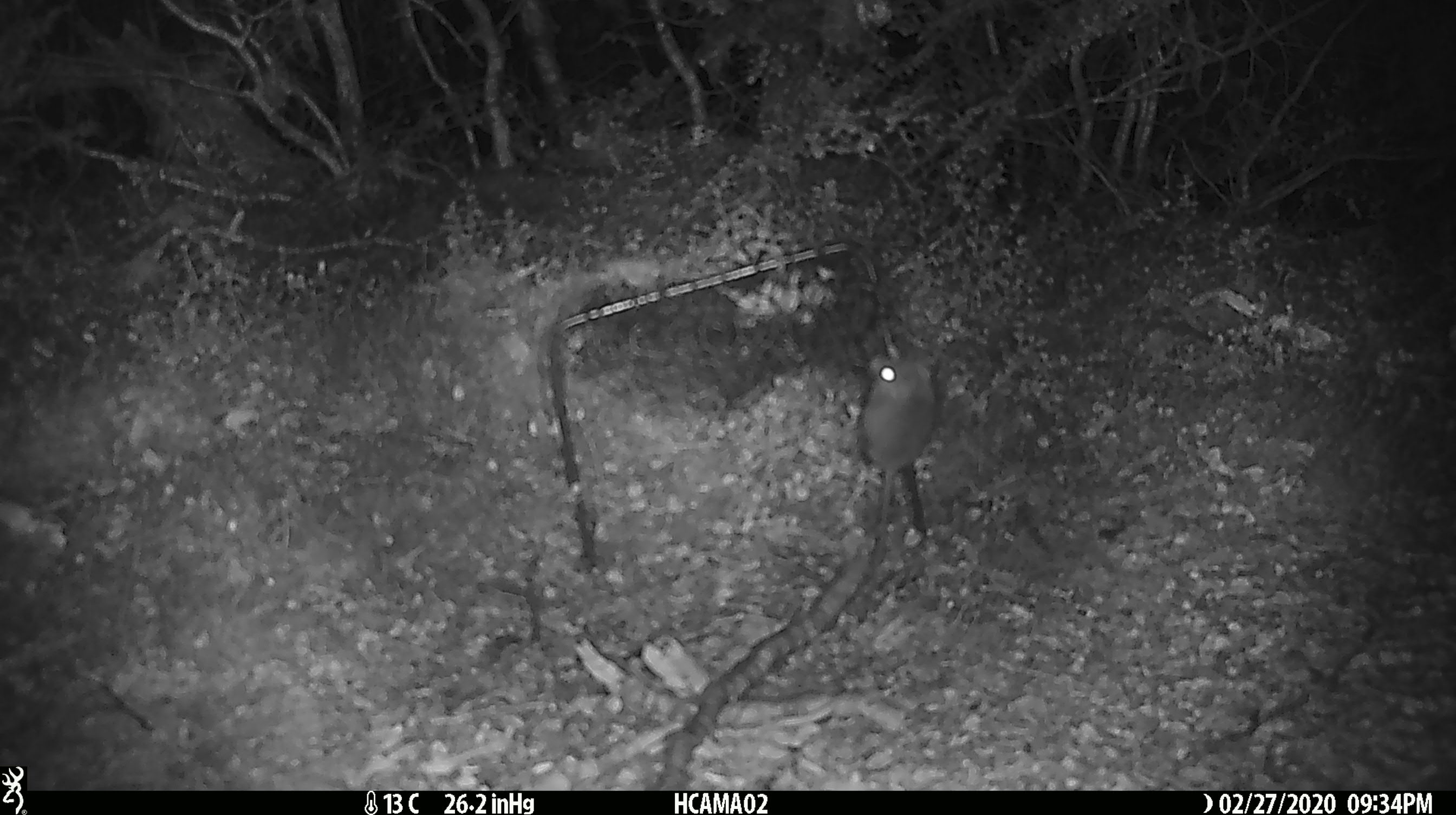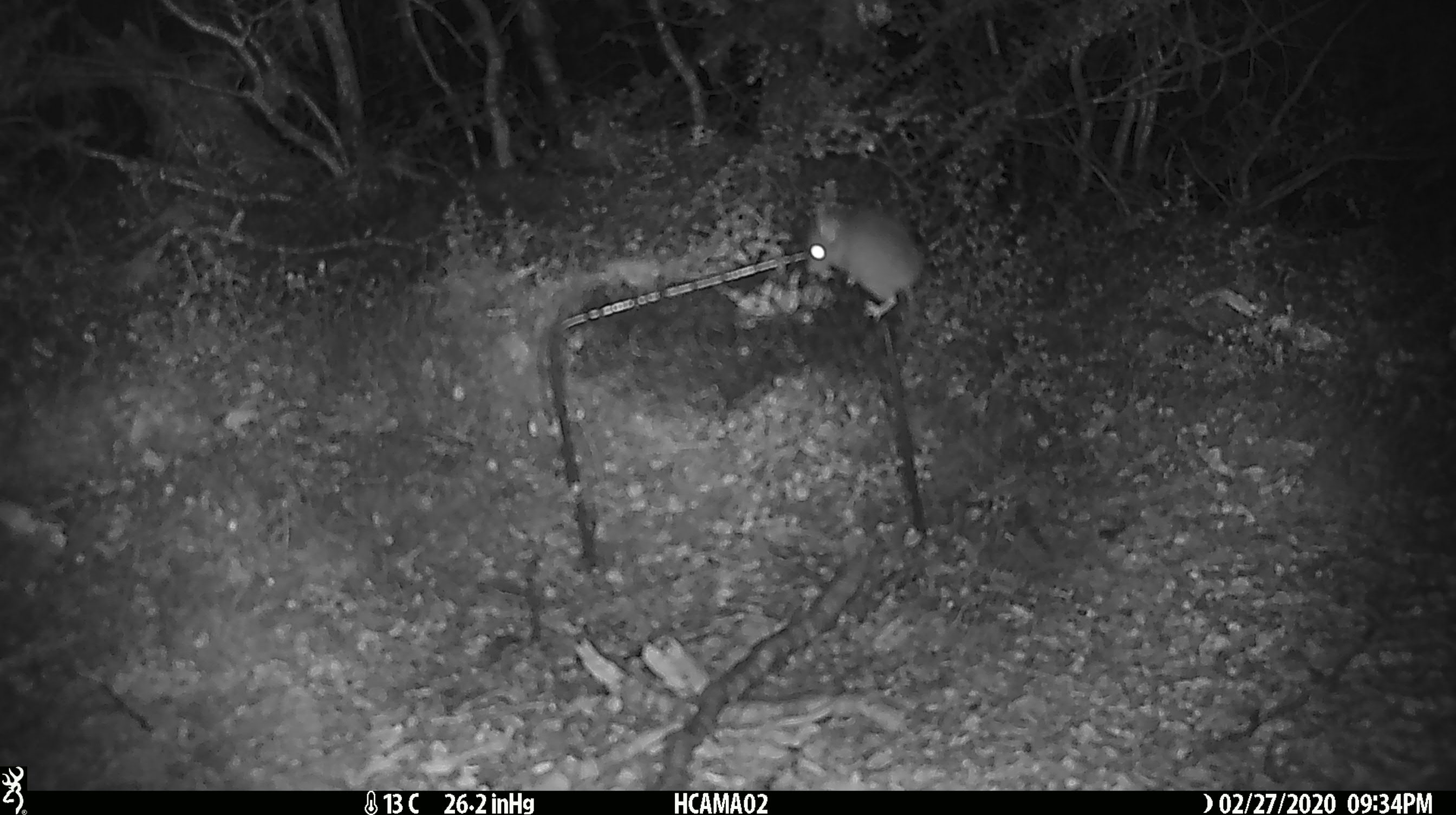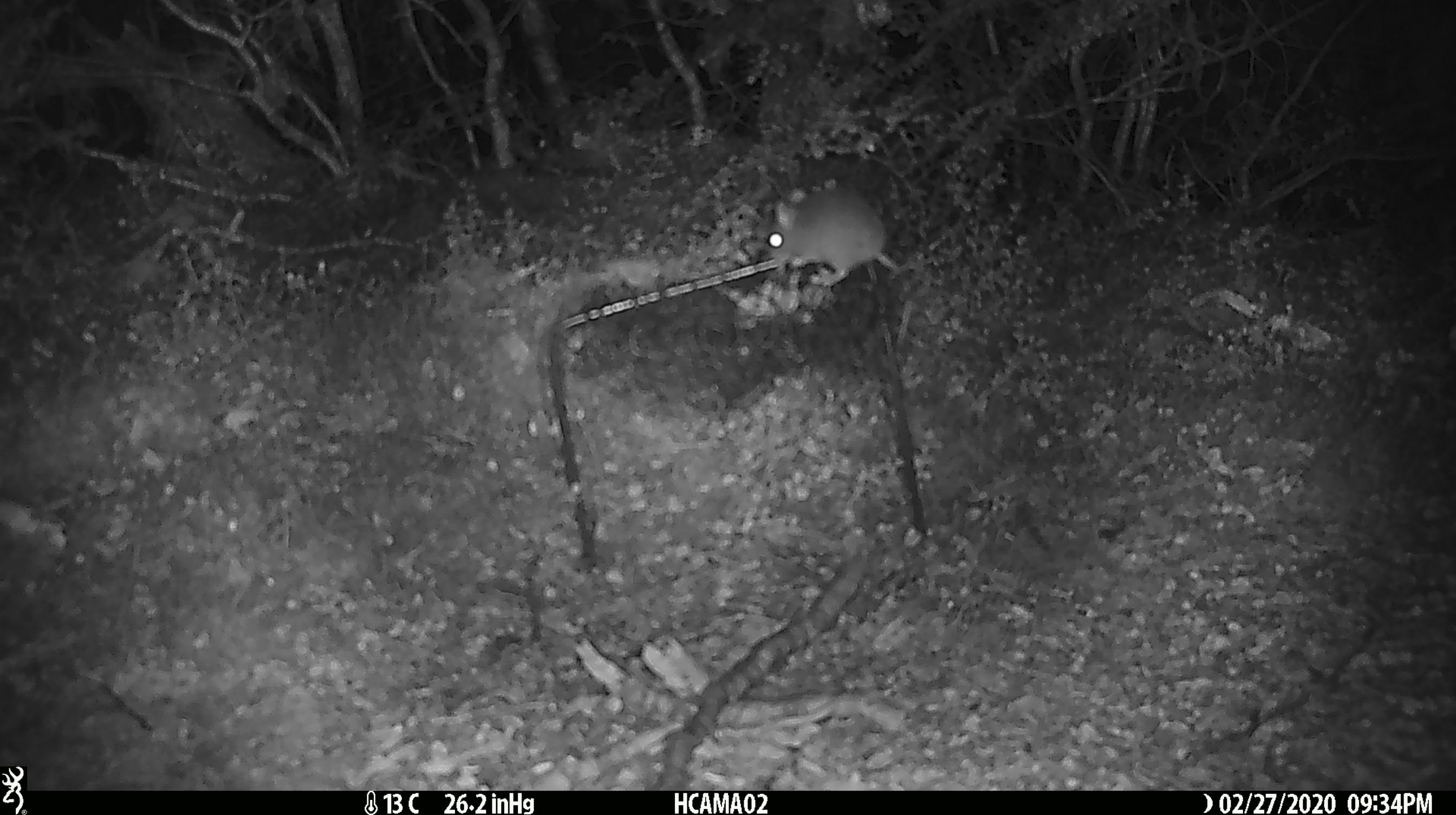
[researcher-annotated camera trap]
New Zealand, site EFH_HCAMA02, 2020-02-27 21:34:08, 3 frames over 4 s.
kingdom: Animalia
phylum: Chordata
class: Mammalia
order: Rodentia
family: Muridae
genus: Mus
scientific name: Mus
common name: mouse